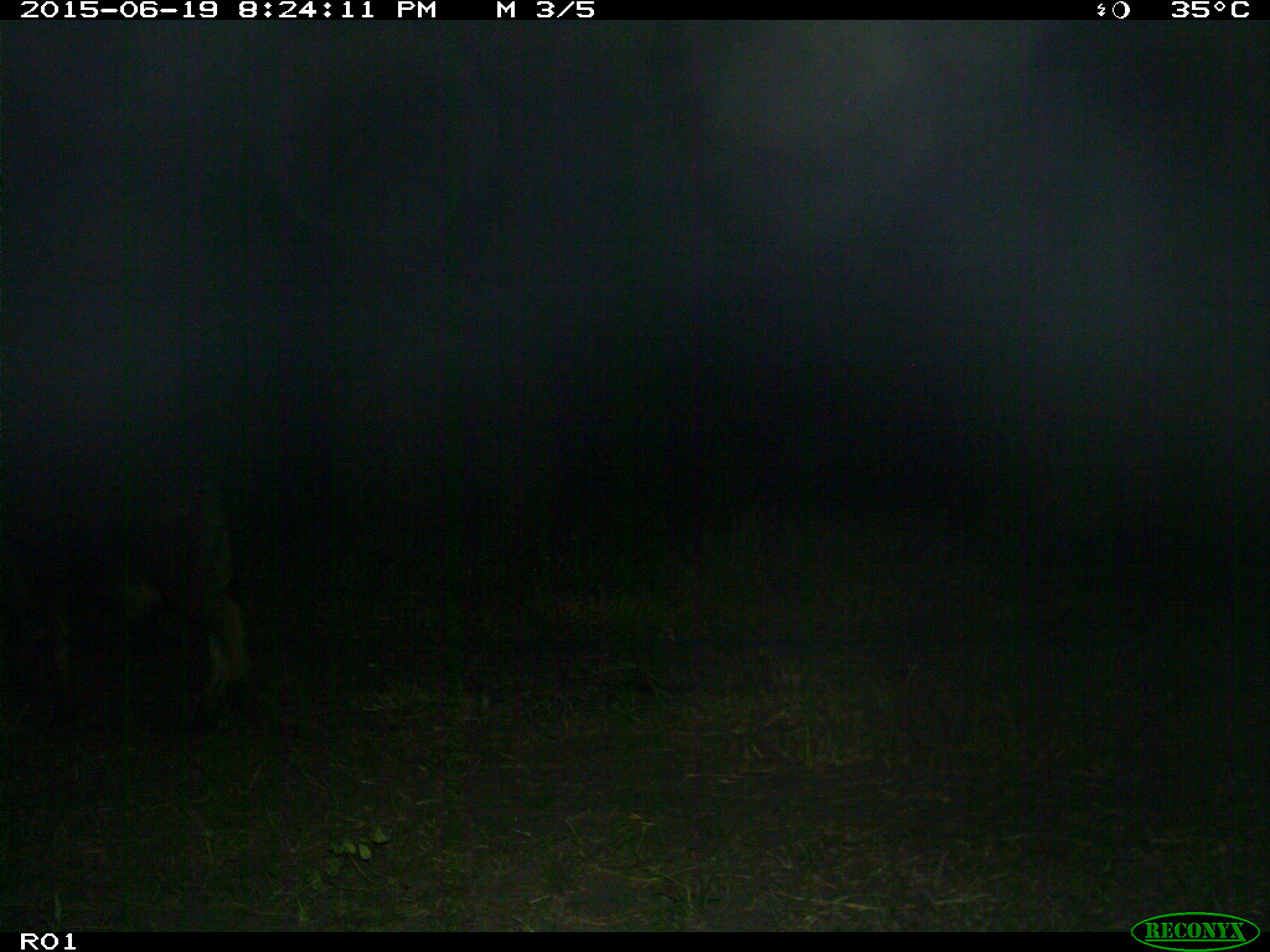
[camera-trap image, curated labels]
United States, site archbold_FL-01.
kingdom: Animalia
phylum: Chordata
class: Mammalia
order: Artiodactyla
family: Bovidae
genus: Bos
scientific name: Bos taurus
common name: domestic cow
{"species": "Bos taurus (domestic cow)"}